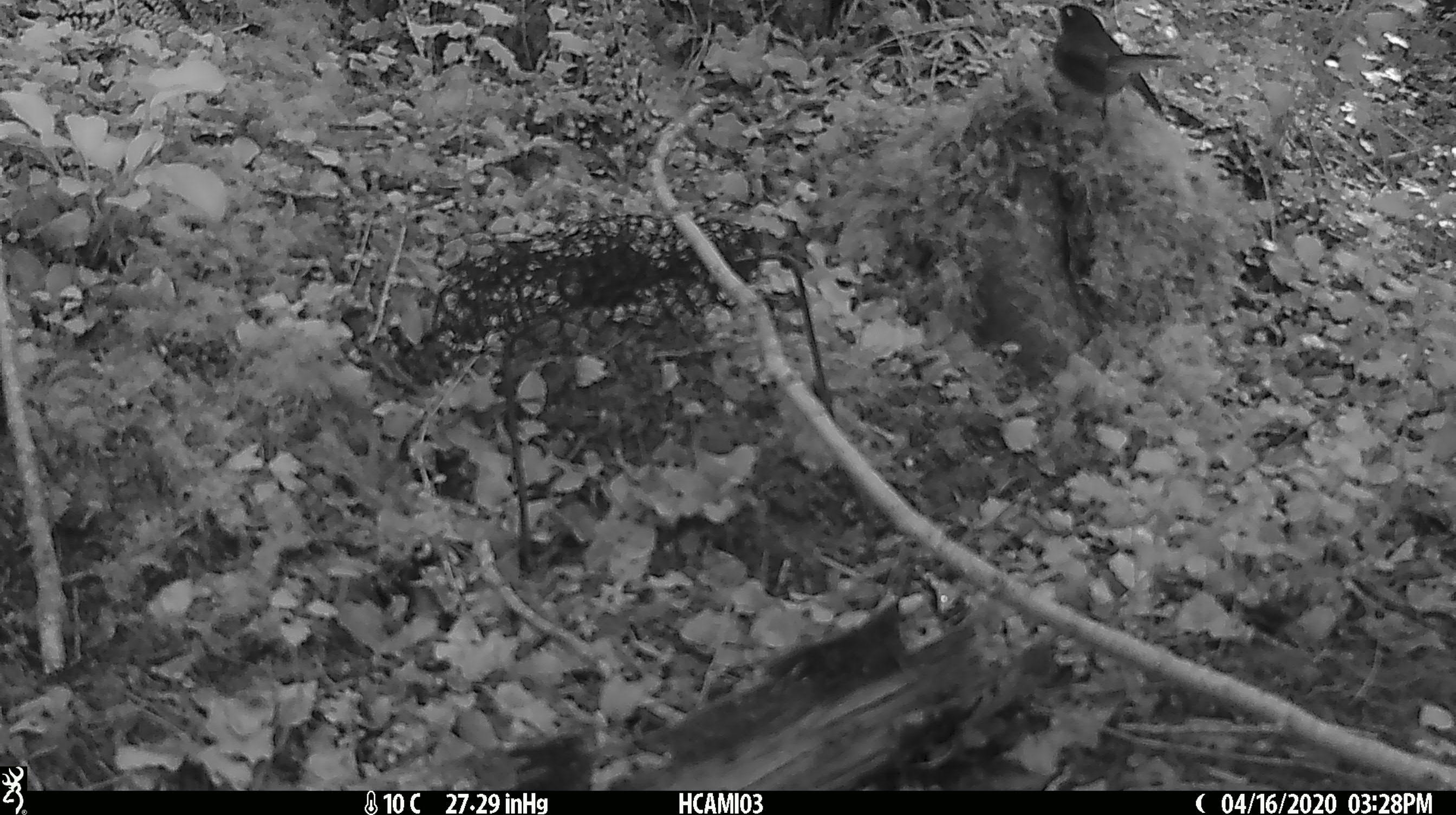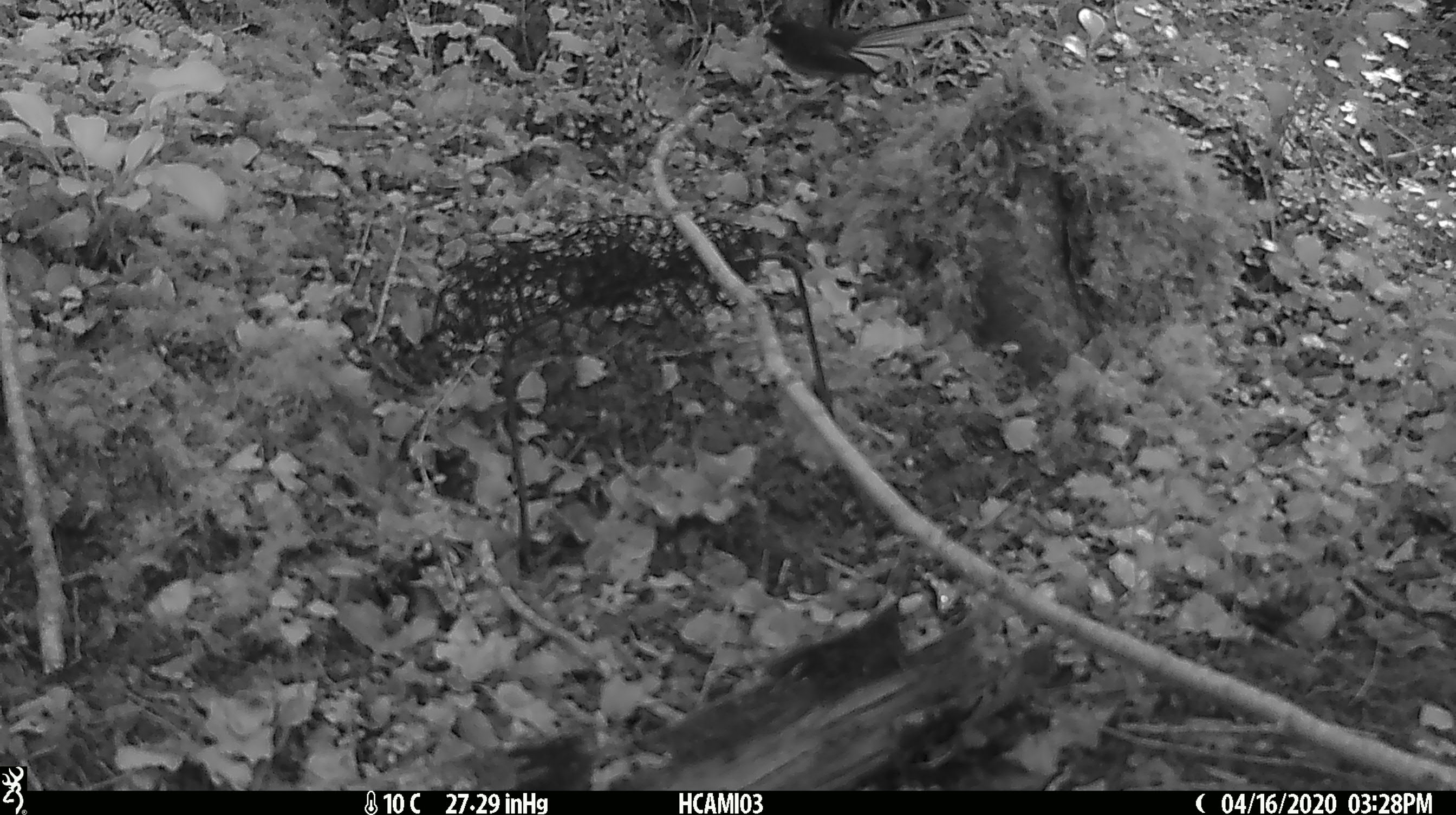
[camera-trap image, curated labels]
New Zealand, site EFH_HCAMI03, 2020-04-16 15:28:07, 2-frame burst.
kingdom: Animalia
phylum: Chordata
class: Aves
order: Passeriformes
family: Rhipiduridae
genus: Rhipidura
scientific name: Rhipidura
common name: fantails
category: fantail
Fantail (fantails) (Rhipidura).